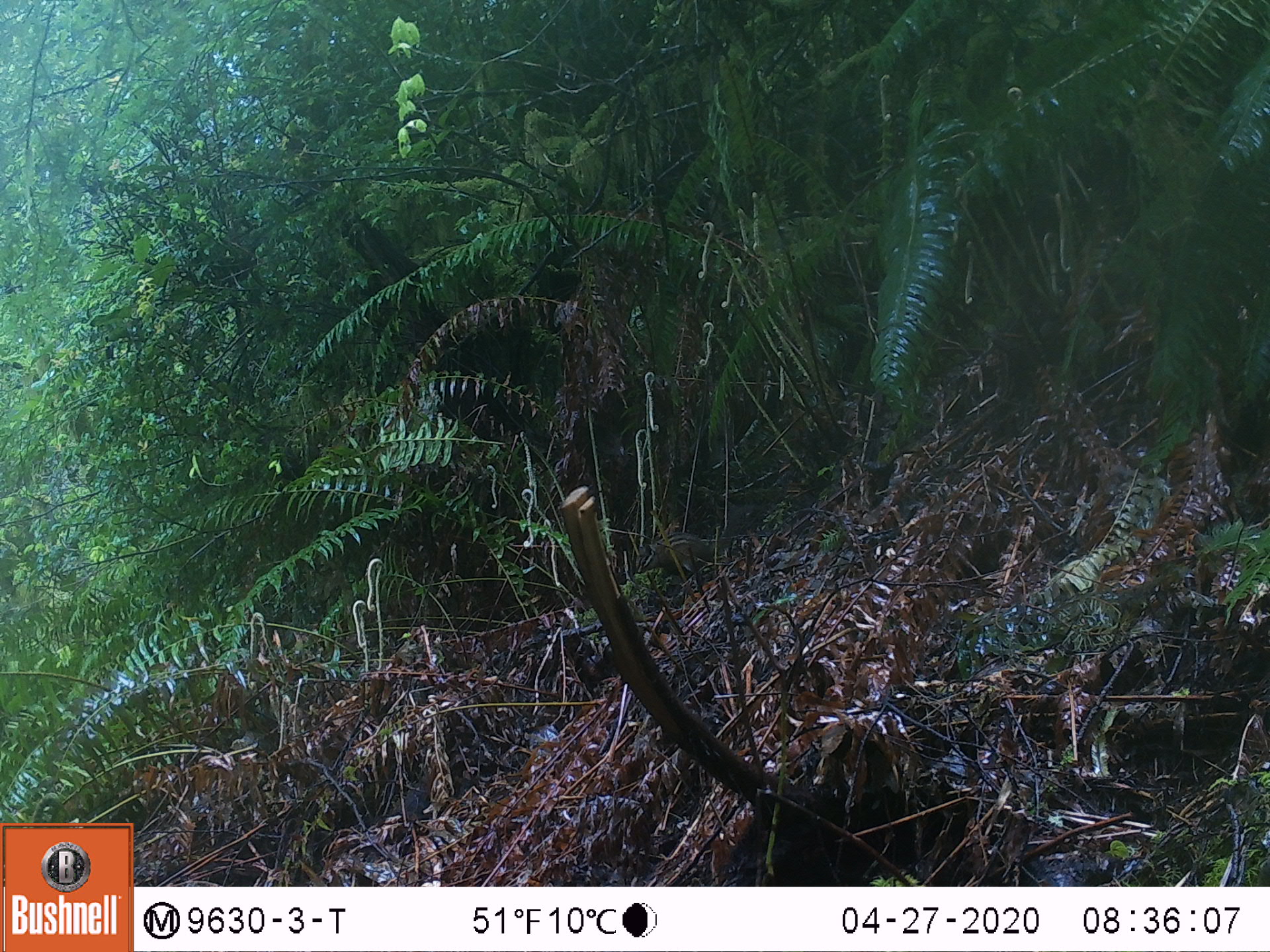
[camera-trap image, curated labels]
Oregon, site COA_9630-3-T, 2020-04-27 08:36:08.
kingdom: Animalia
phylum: Chordata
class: Mammalia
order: Rodentia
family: Sciuridae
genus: Neotamias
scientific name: Neotamias townsendii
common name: townsend's chipmunk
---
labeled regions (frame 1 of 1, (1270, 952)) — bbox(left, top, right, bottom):
townsend's chipmunk: bbox(632, 503, 742, 577)